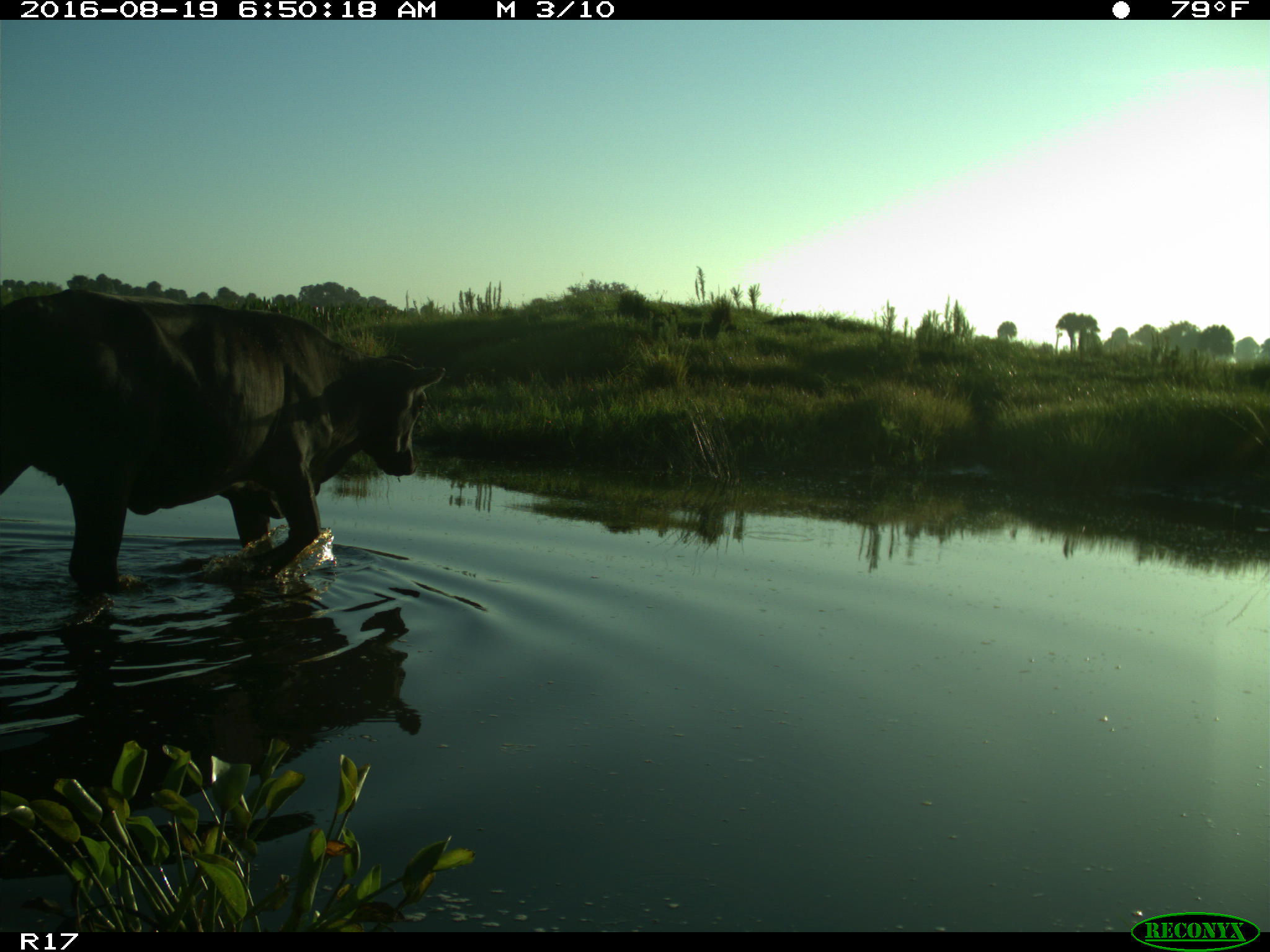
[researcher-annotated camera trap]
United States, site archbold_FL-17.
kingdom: Animalia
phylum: Chordata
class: Mammalia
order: Artiodactyla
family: Bovidae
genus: Bos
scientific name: Bos taurus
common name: domestic cow